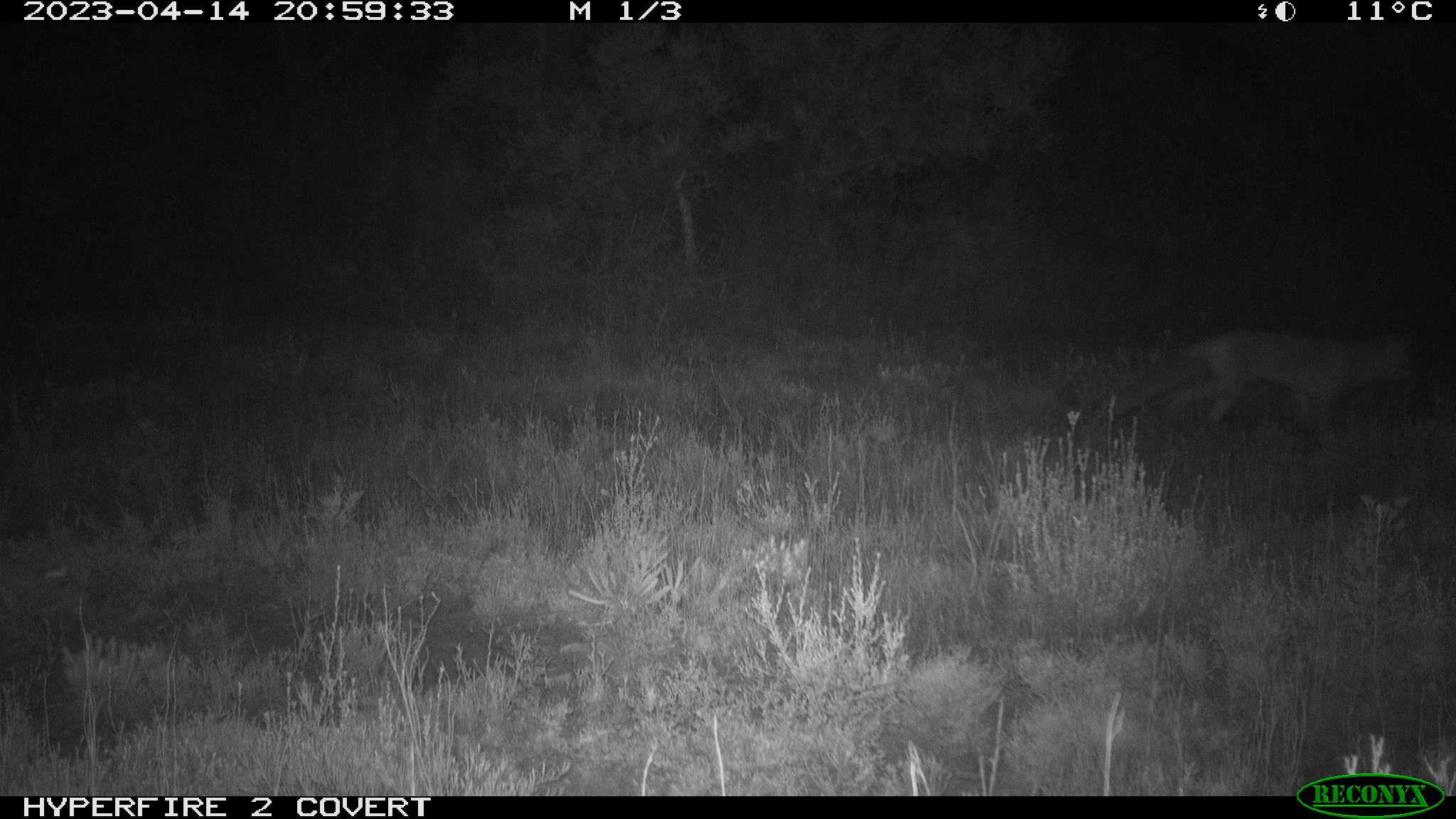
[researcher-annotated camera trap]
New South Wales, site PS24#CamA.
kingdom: Animalia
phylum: Chordata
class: Mammalia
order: Carnivora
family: Canidae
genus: Vulpes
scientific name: Vulpes vulpes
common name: red fox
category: fox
Fox (red fox) (Vulpes vulpes).